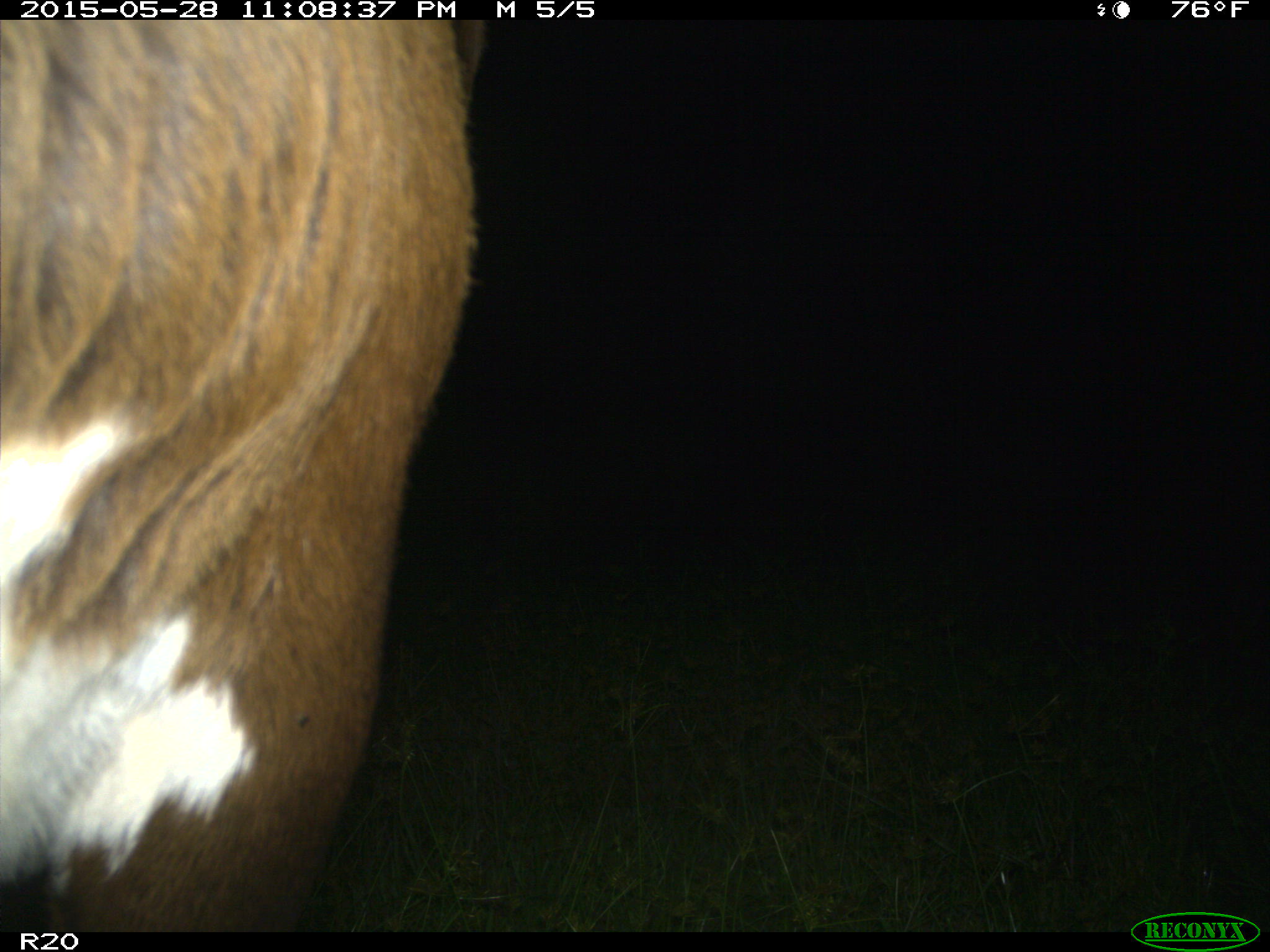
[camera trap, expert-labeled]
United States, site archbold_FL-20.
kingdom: Animalia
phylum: Chordata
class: Mammalia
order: Artiodactyla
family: Bovidae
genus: Bos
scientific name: Bos taurus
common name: domestic cow